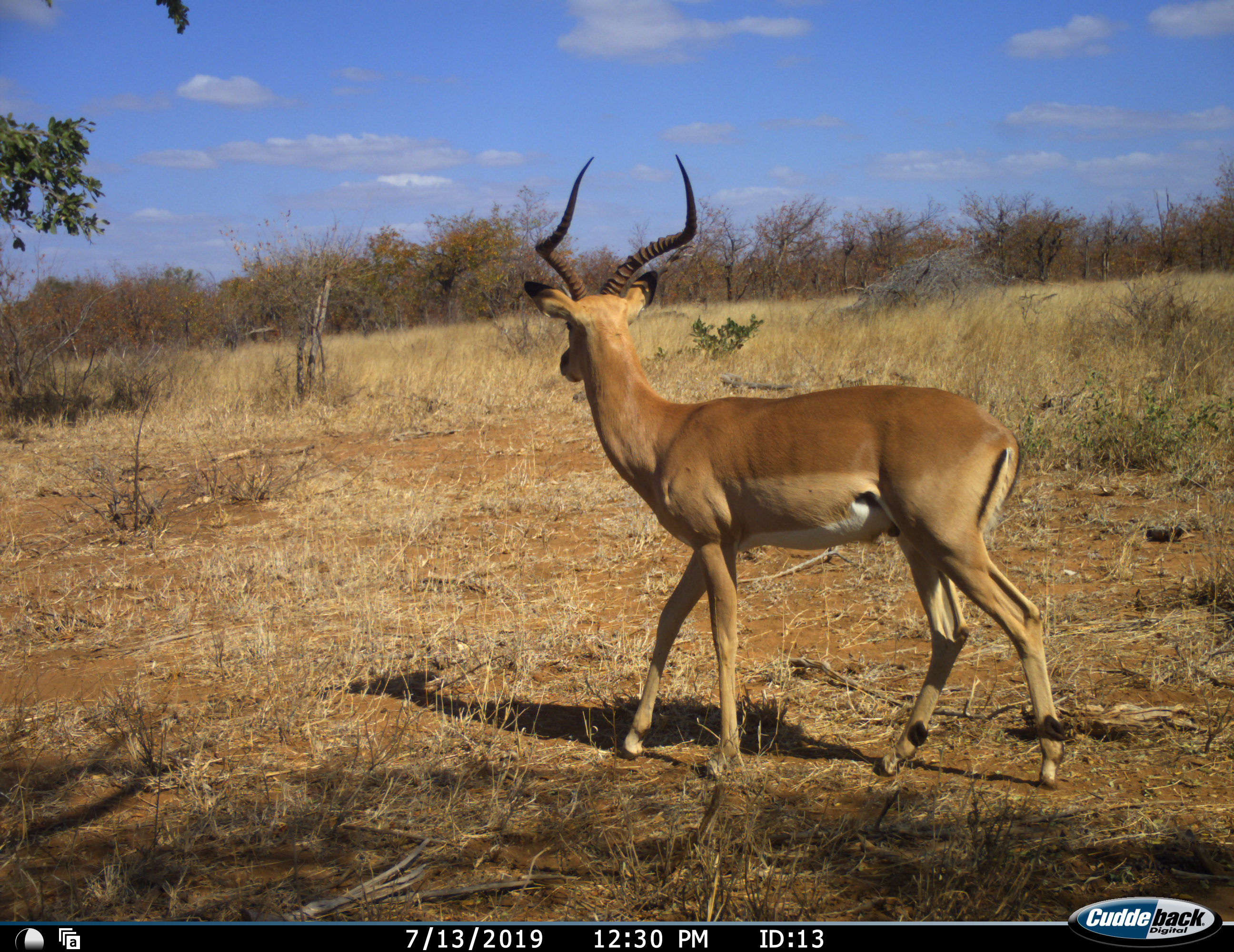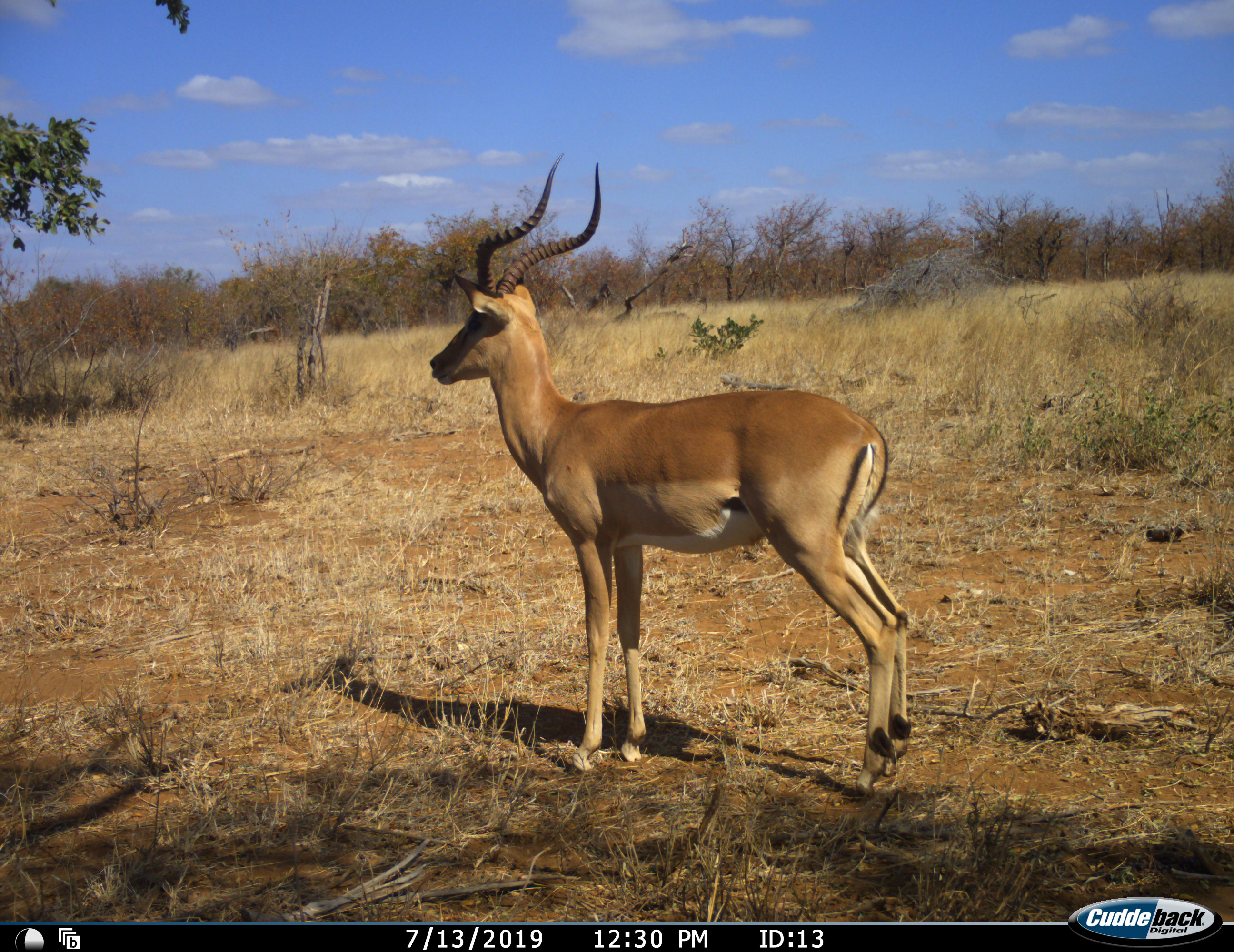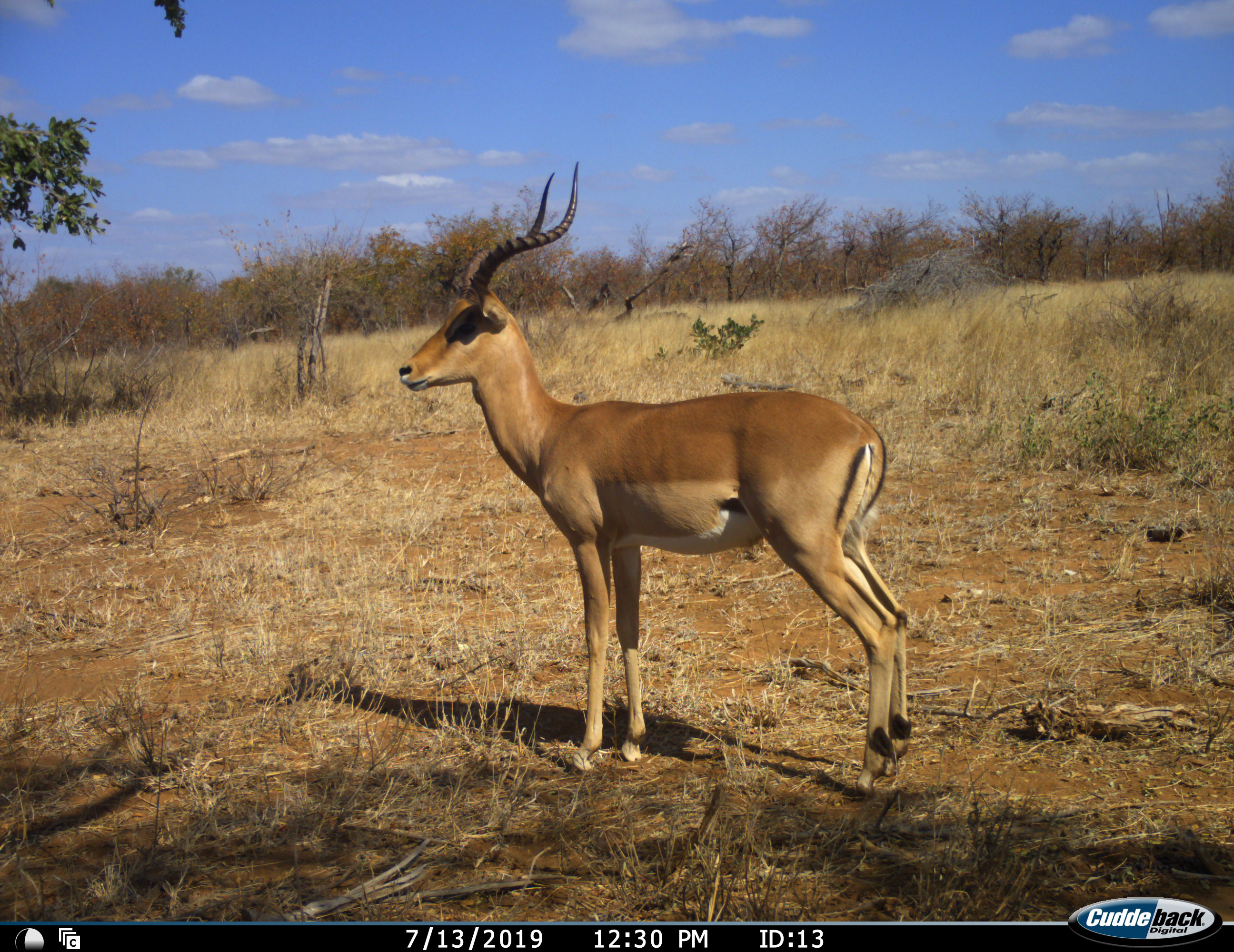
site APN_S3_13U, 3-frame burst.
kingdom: Animalia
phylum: Chordata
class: Mammalia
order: Artiodactyla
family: Bovidae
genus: Aepyceros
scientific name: Aepyceros melampus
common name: impala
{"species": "impala (Aepyceros melampus)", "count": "1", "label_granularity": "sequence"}